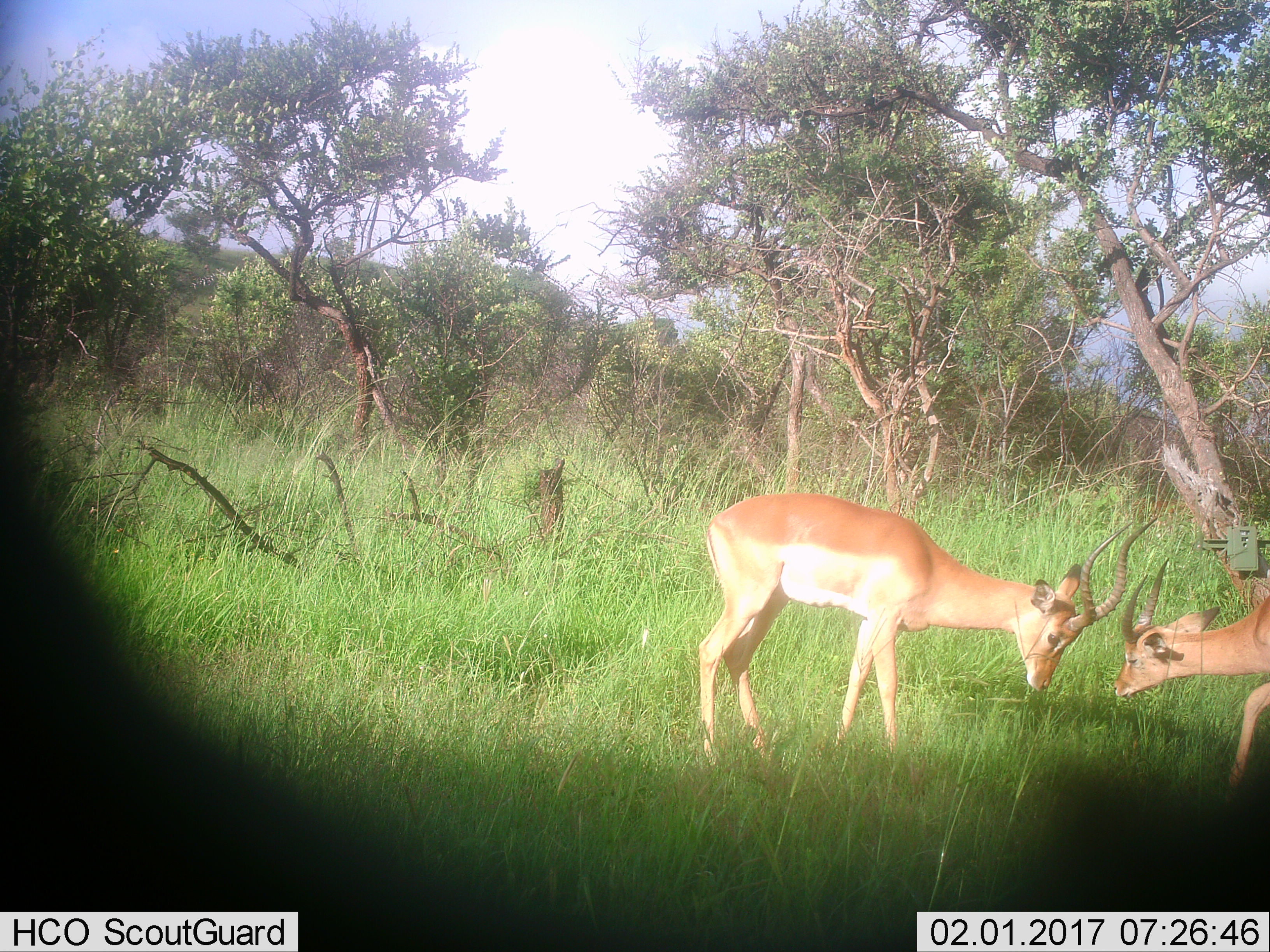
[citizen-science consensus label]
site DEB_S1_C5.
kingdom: Animalia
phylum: Chordata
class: Mammalia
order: Artiodactyla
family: Bovidae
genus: Aepyceros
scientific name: Aepyceros melampus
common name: impala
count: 2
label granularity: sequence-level